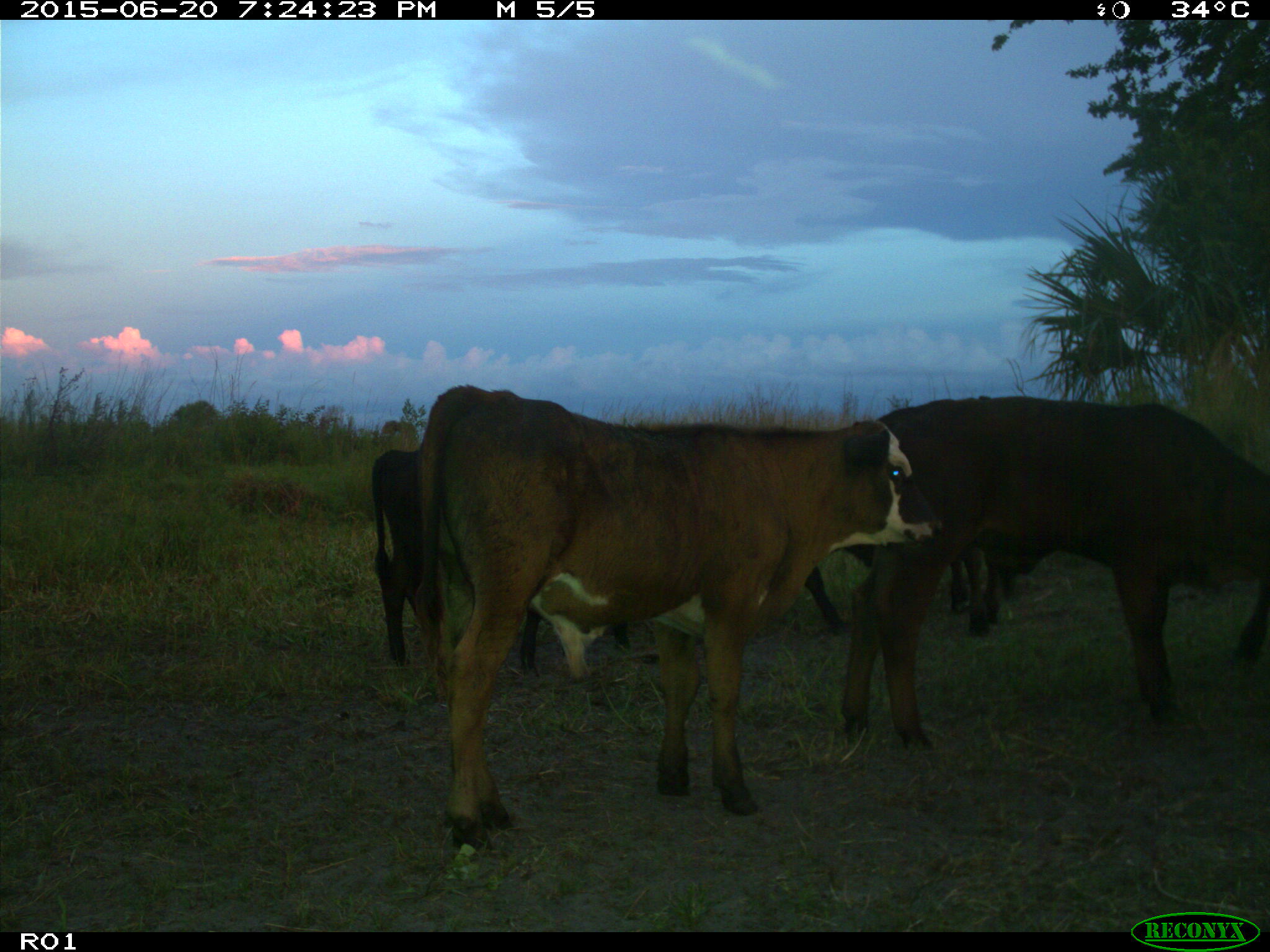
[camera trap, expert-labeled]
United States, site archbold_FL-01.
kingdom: Animalia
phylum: Chordata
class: Mammalia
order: Artiodactyla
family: Bovidae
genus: Bos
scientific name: Bos taurus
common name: domestic cow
Bos taurus (domestic cow).